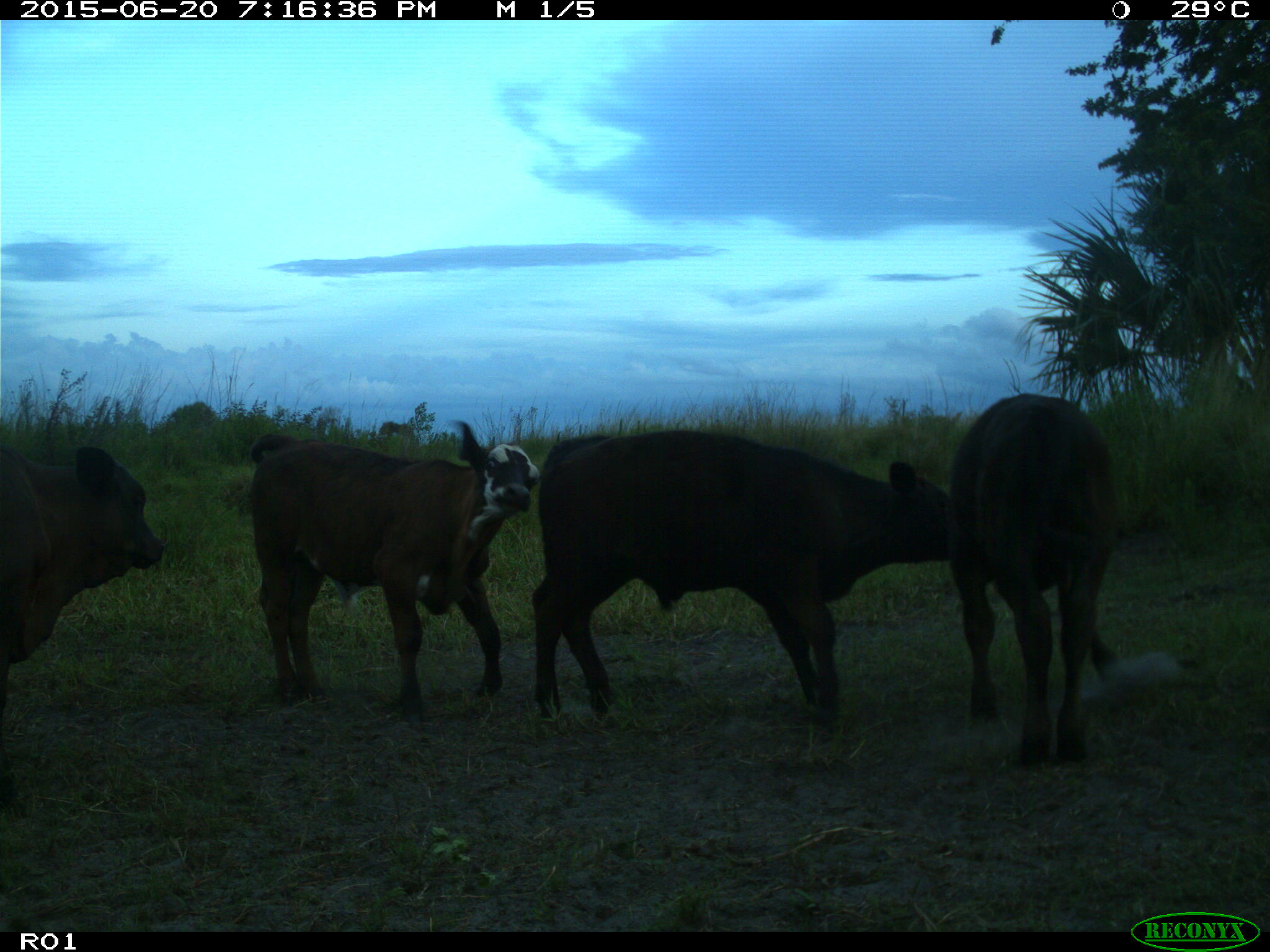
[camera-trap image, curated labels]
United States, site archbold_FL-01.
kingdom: Animalia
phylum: Chordata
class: Mammalia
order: Artiodactyla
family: Bovidae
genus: Bos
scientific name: Bos taurus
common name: domestic cow